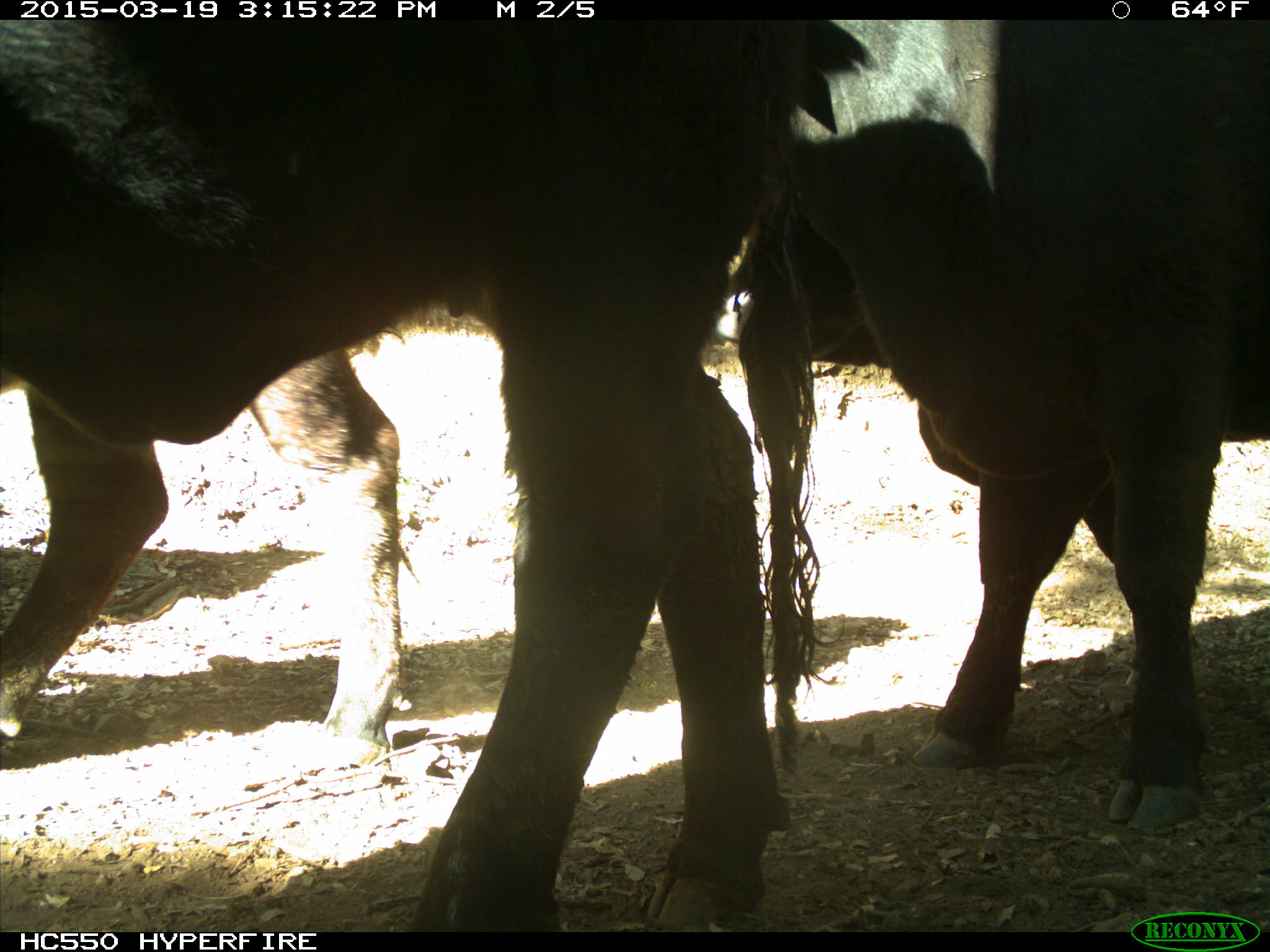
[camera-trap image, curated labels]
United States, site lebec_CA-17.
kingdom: Animalia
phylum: Chordata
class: Mammalia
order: Artiodactyla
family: Bovidae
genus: Bos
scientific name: Bos taurus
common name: domestic cow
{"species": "Bos taurus (domestic cow)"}